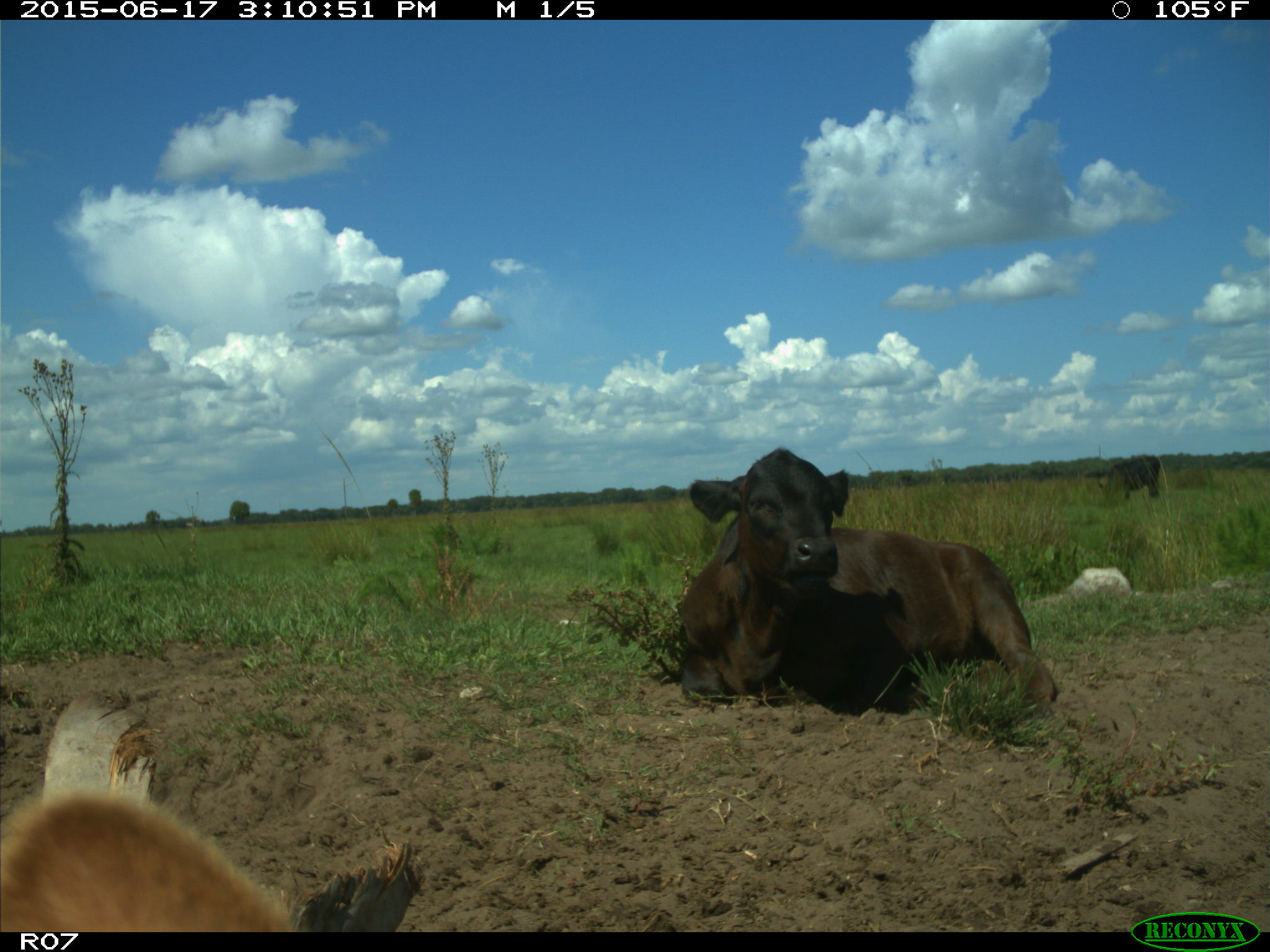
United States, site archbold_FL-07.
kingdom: Animalia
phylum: Chordata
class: Mammalia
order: Artiodactyla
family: Bovidae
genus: Bos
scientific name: Bos taurus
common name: domestic cow